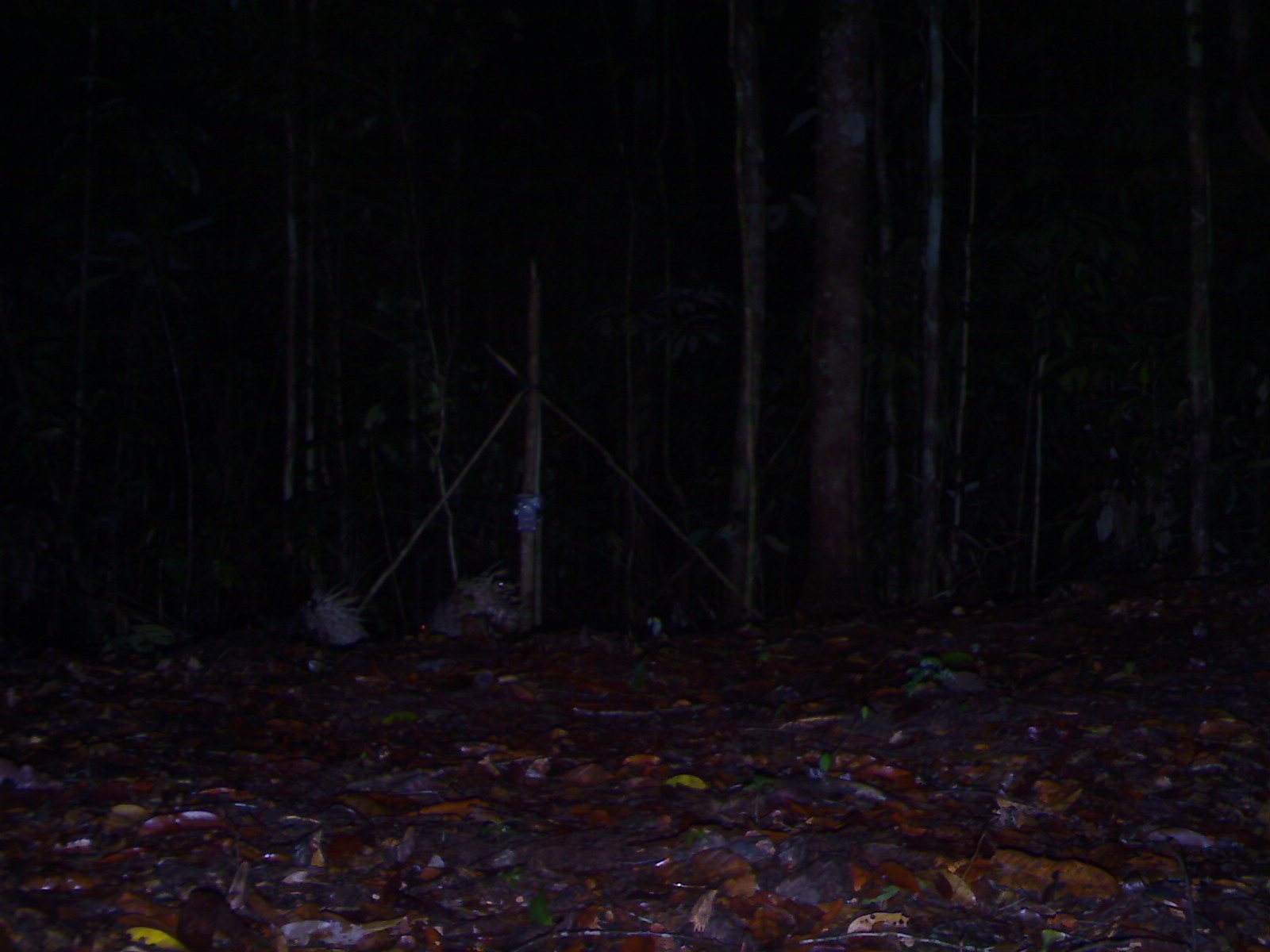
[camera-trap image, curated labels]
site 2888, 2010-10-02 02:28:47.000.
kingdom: Animalia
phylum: Chordata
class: Mammalia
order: Rodentia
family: Hystricidae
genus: Hystrix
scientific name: Hystrix brachyura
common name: east asian porcupine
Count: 2.